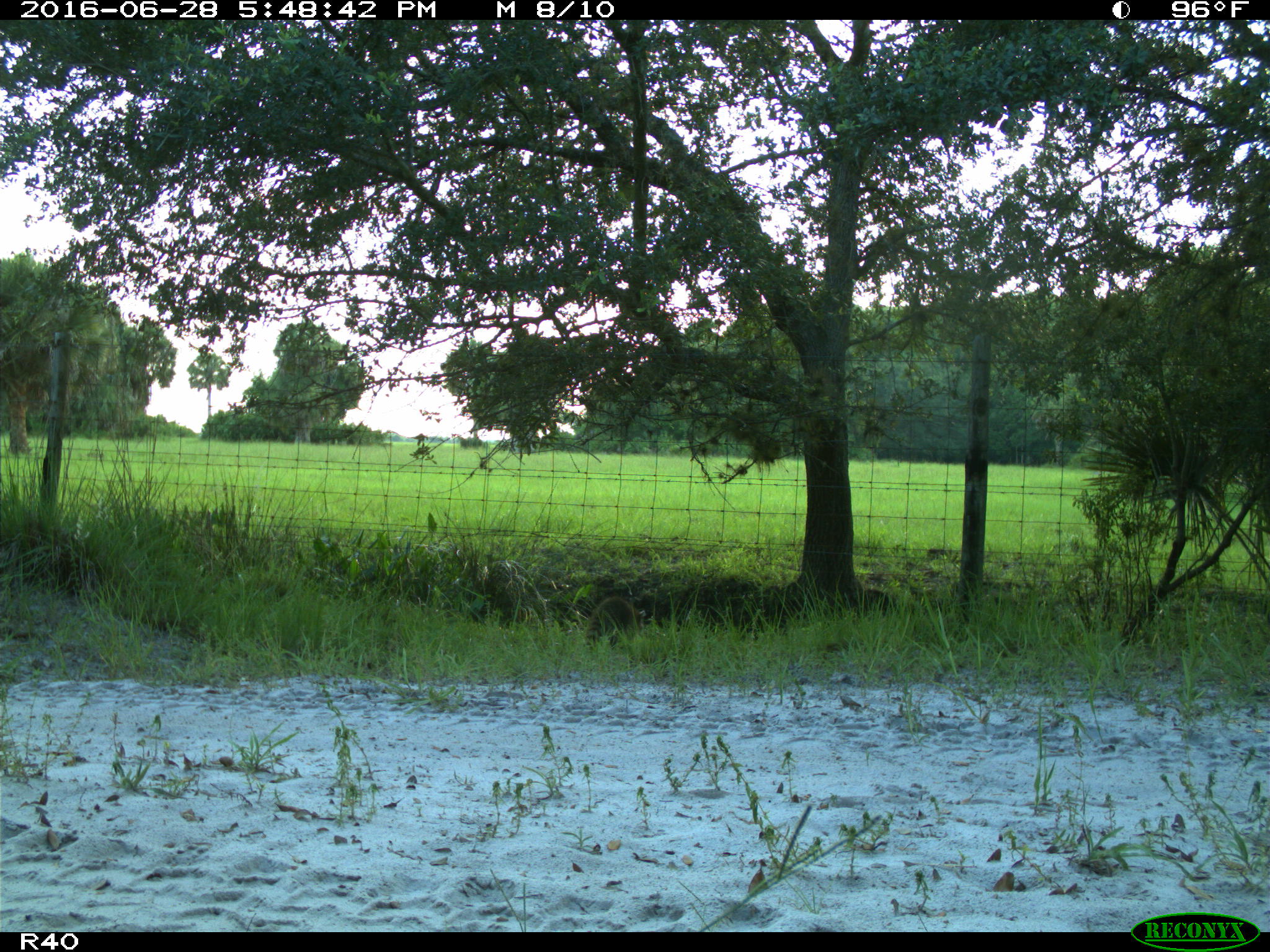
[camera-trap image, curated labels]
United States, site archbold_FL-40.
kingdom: Animalia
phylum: Chordata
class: Mammalia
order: Carnivora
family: Procyonidae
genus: Procyon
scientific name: Procyon lotor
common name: common raccoon